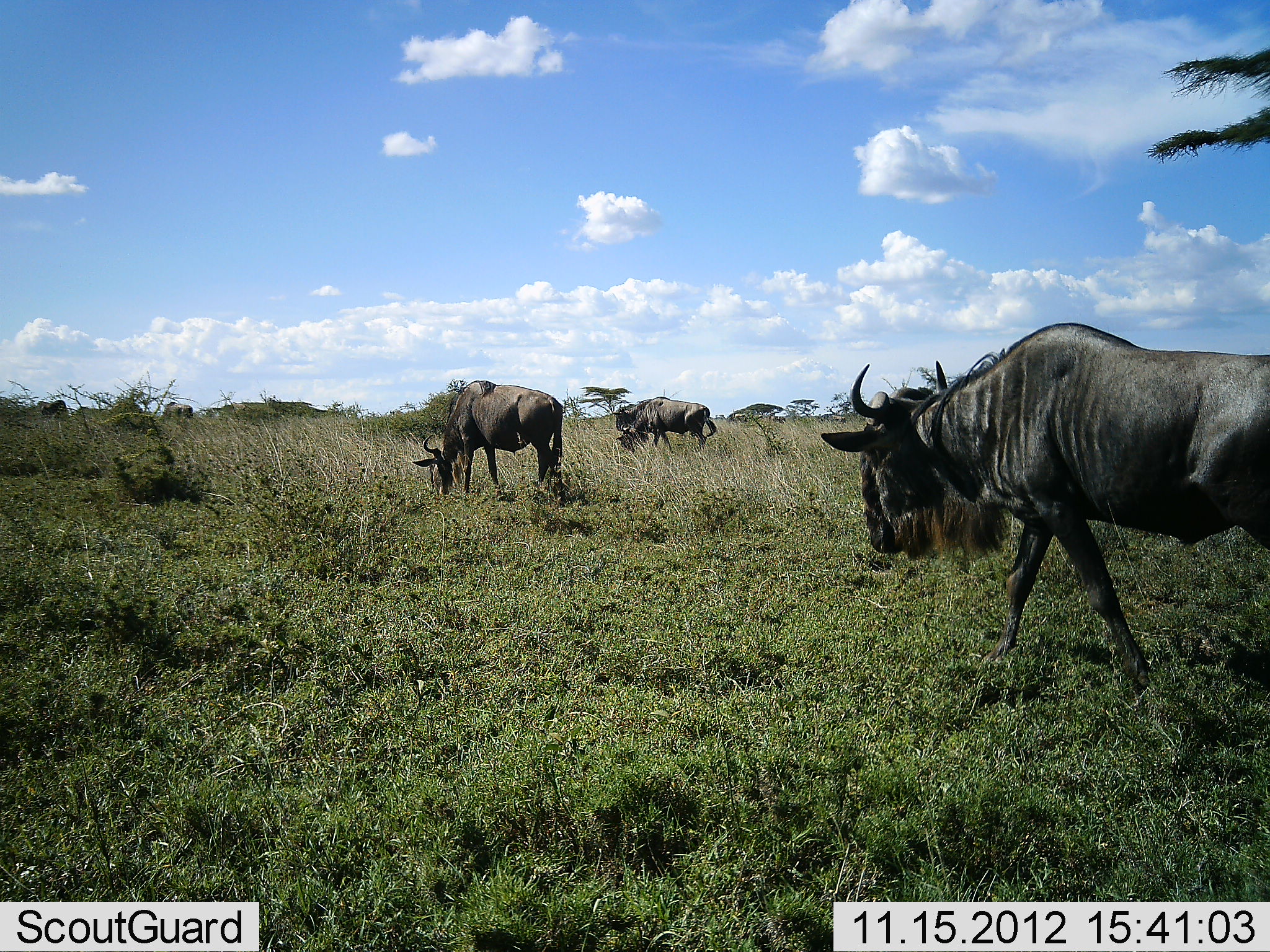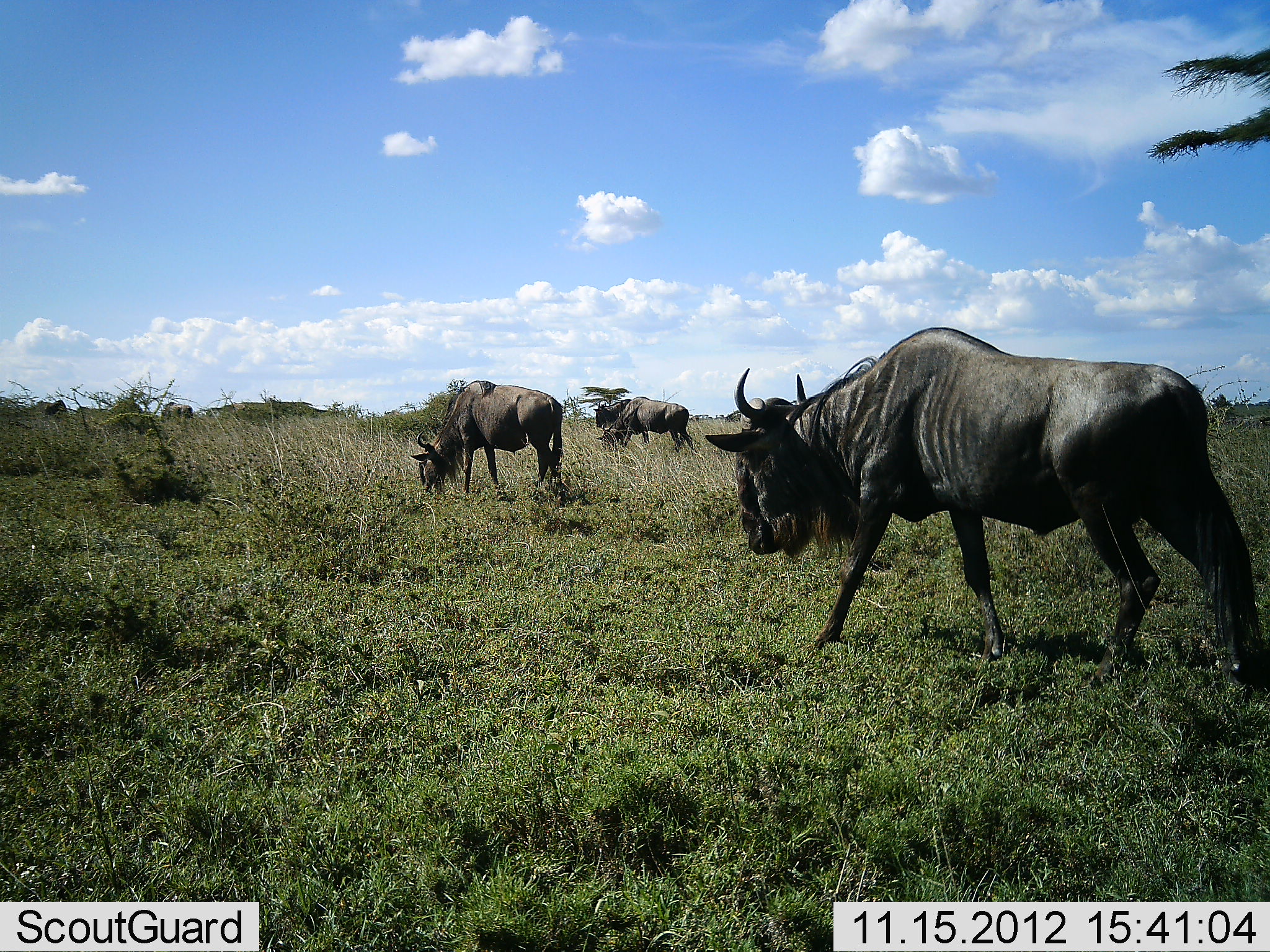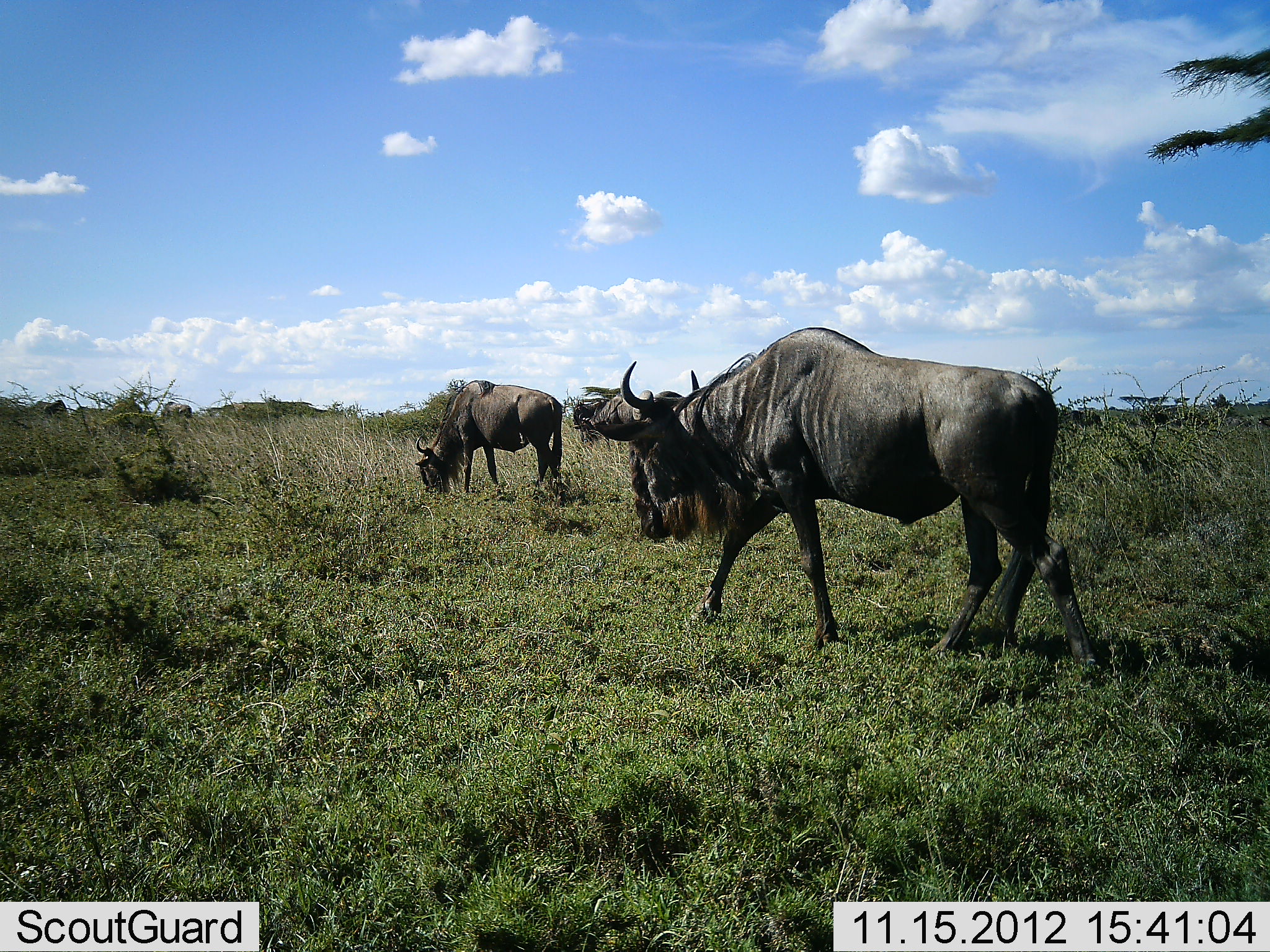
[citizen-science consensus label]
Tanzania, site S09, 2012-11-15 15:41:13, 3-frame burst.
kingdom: Animalia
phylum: Chordata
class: Mammalia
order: Artiodactyla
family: Bovidae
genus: Connochaetes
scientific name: Connochaetes taurinus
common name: blue wildebeest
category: wildebeest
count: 3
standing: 11%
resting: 0%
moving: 89%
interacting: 0%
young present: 0%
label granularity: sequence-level